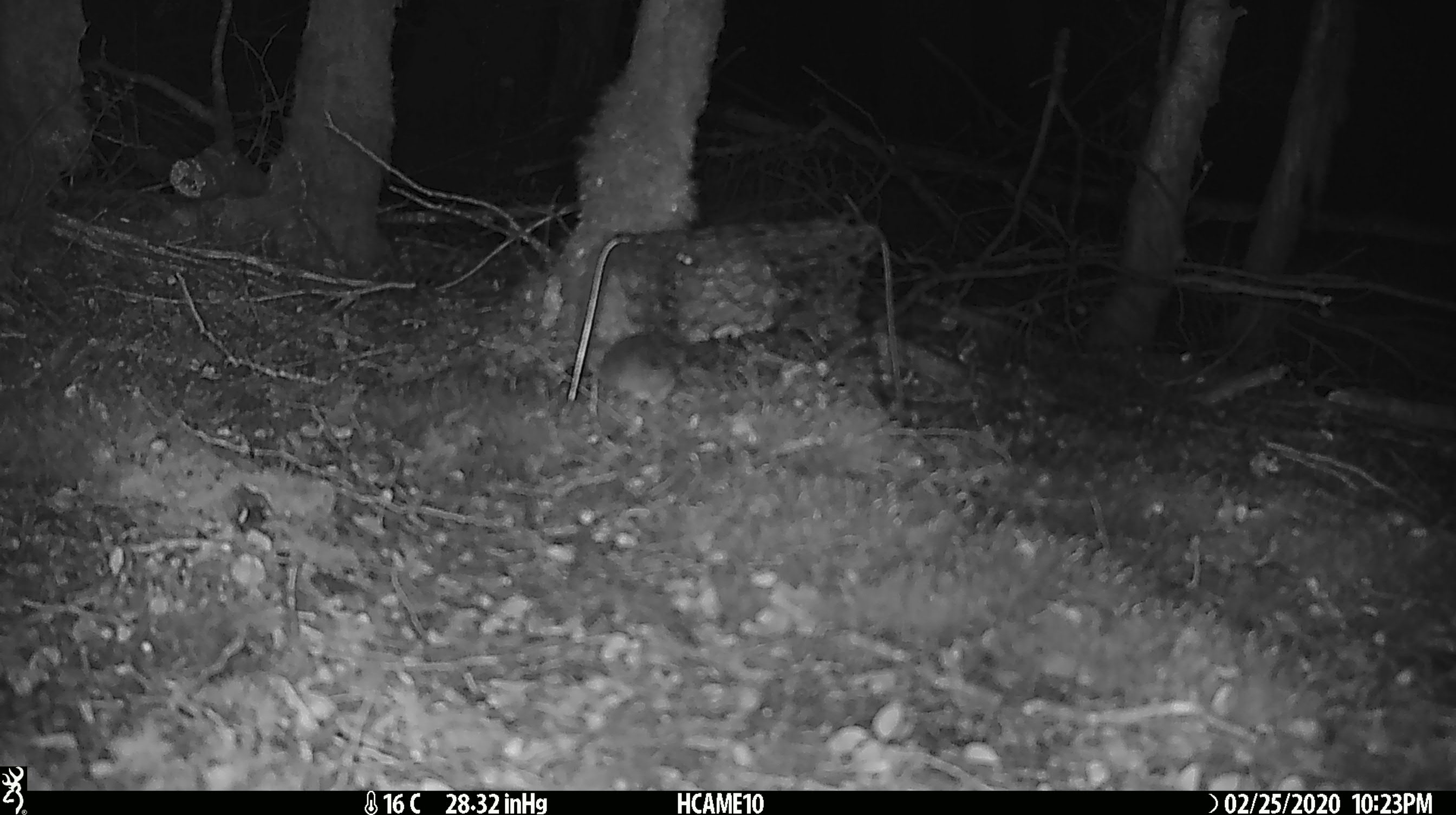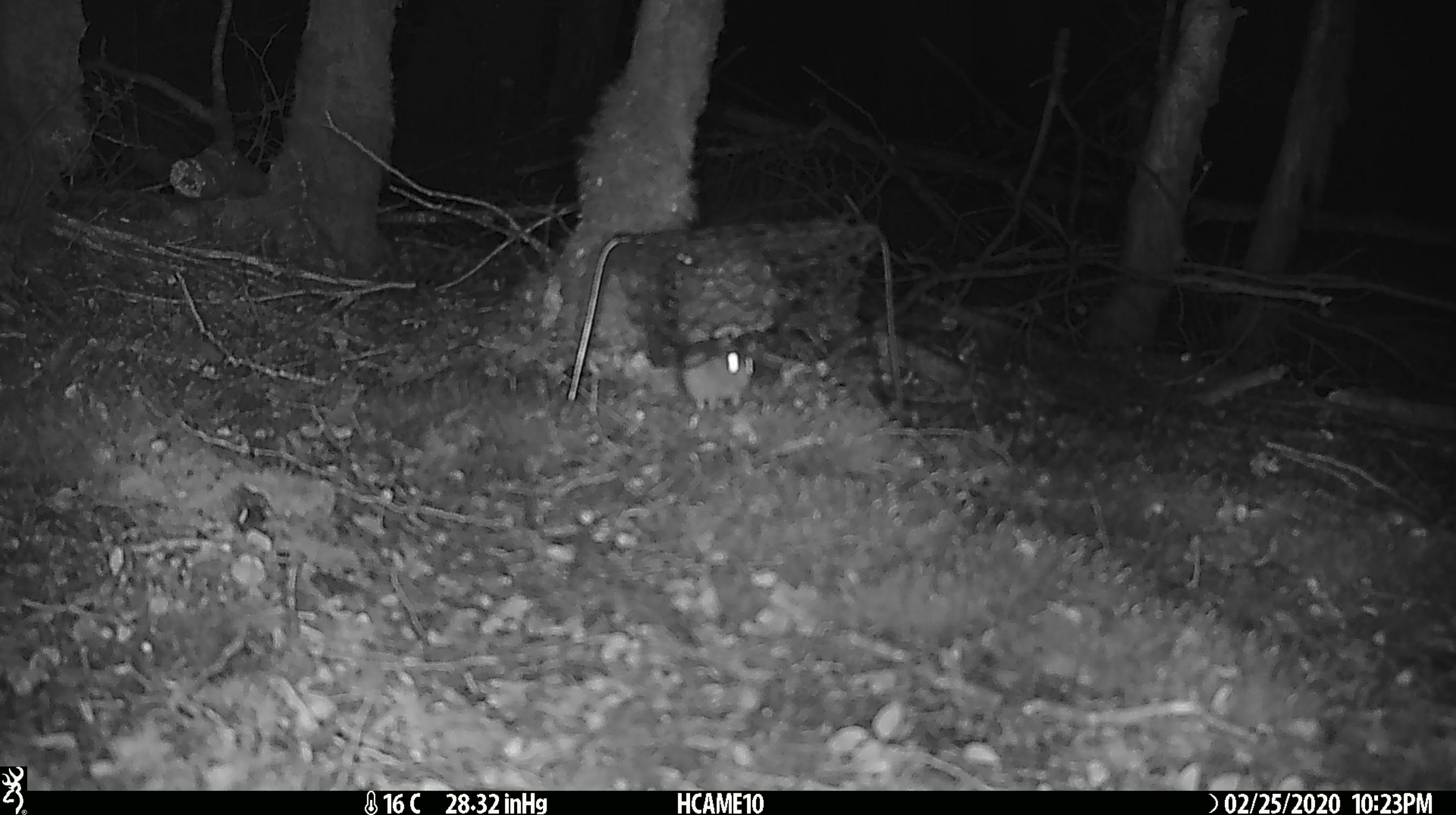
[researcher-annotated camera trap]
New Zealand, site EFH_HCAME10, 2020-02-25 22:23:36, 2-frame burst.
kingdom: Animalia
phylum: Chordata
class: Mammalia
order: Rodentia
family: Muridae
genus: Mus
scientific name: Mus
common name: mouse